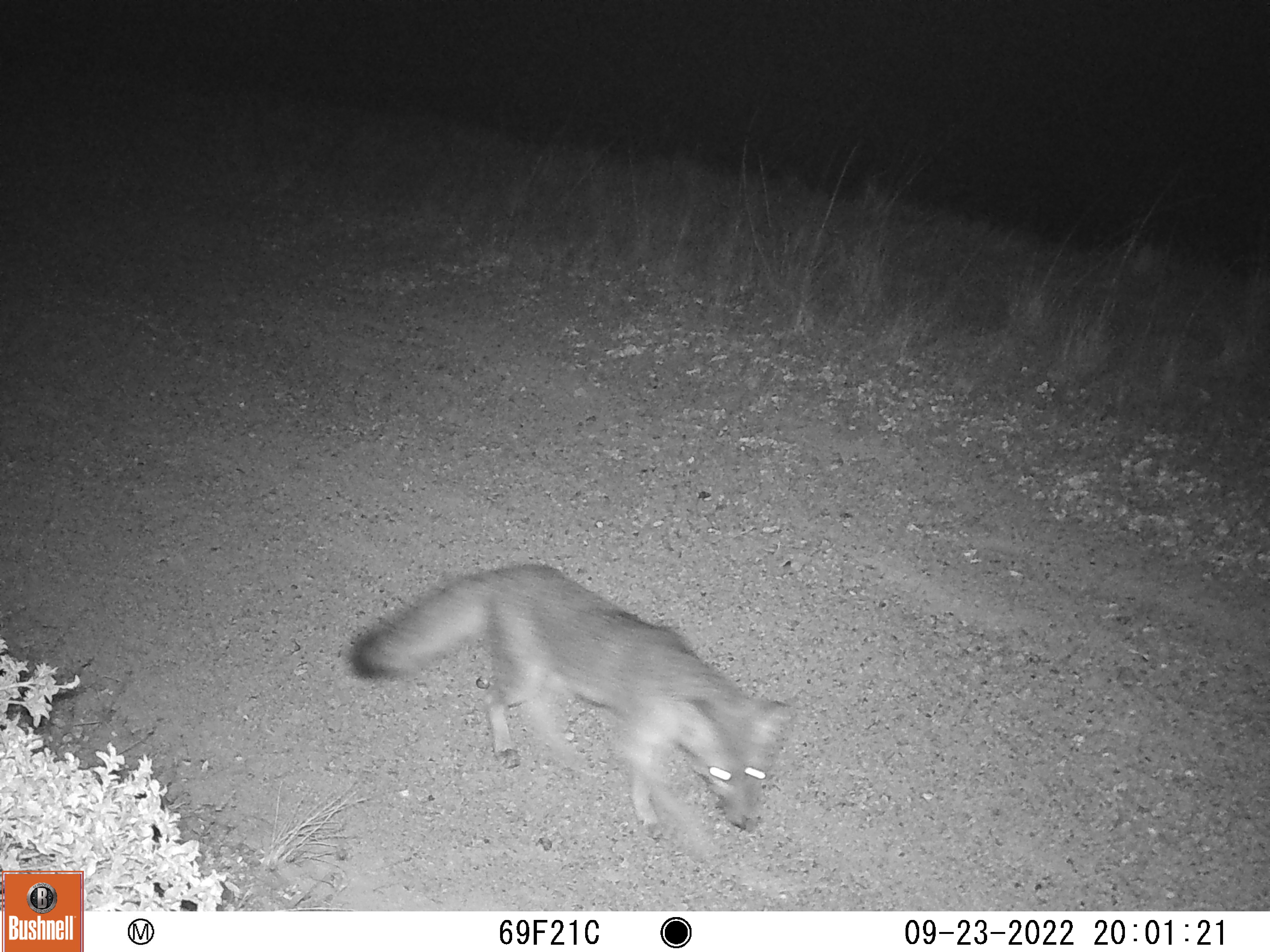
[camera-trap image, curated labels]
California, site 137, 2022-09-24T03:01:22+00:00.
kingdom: Animalia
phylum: Chordata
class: Mammalia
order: Carnivora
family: Canidae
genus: Urocyon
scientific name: Urocyon cinereoargenteus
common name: gray fox